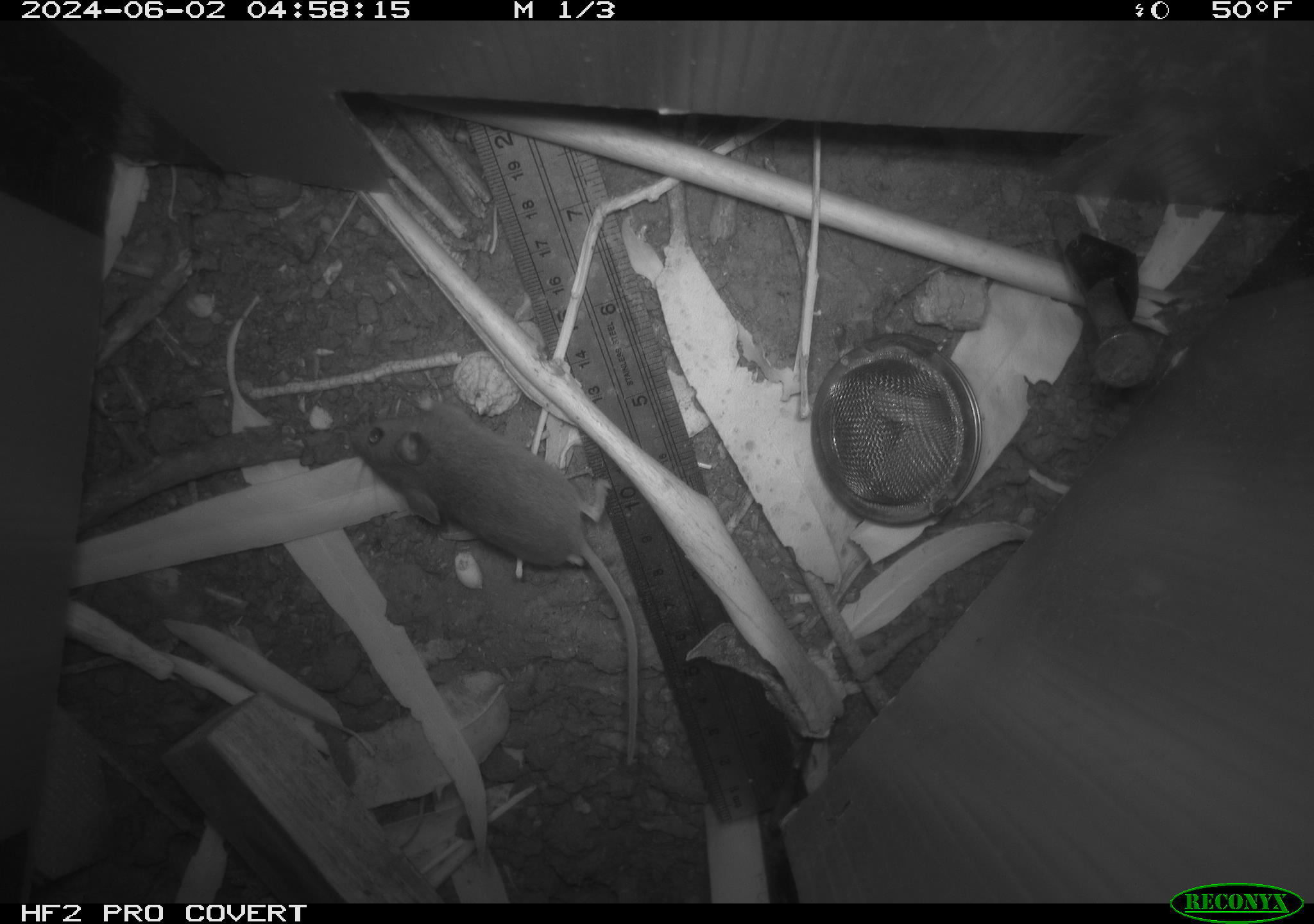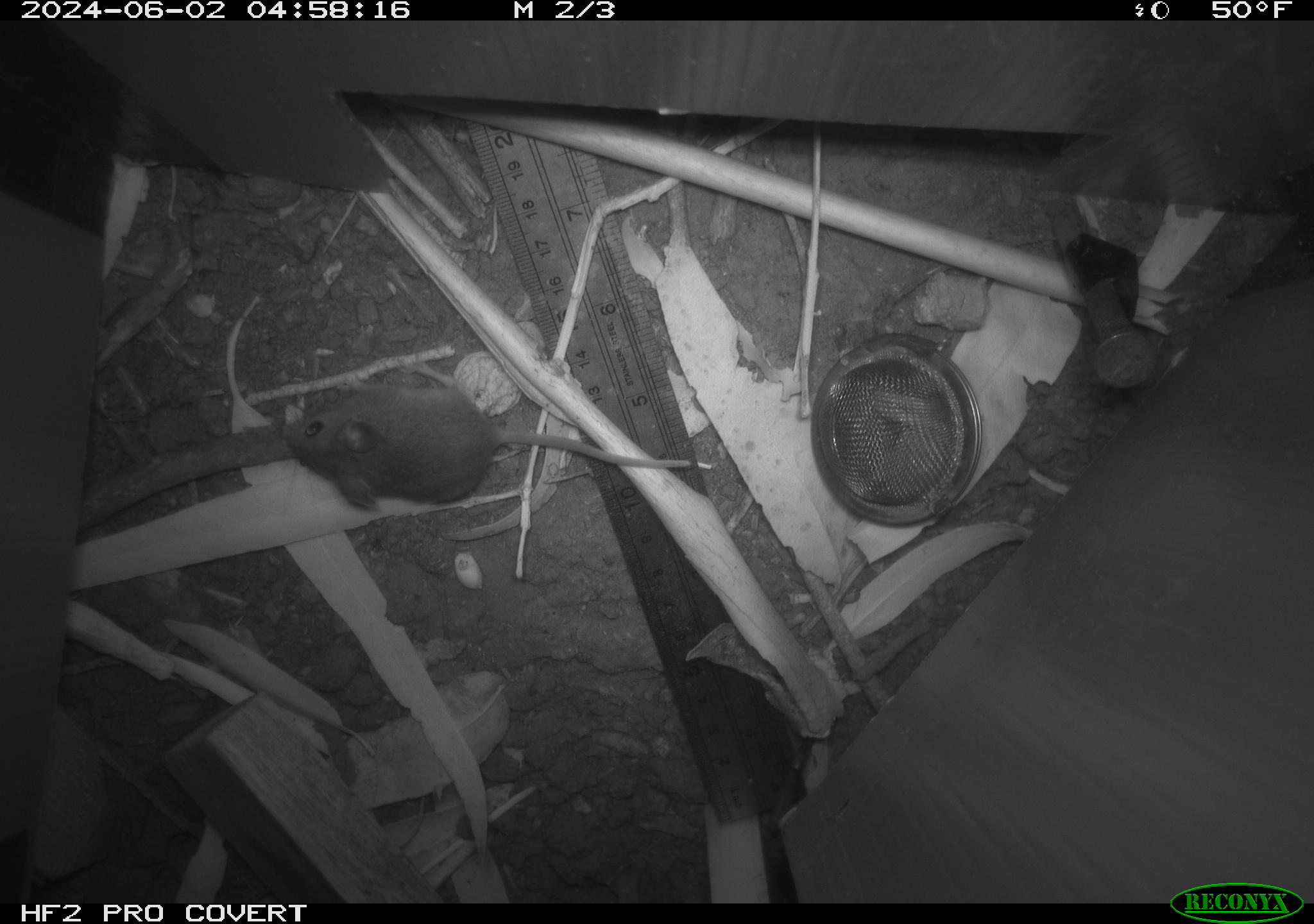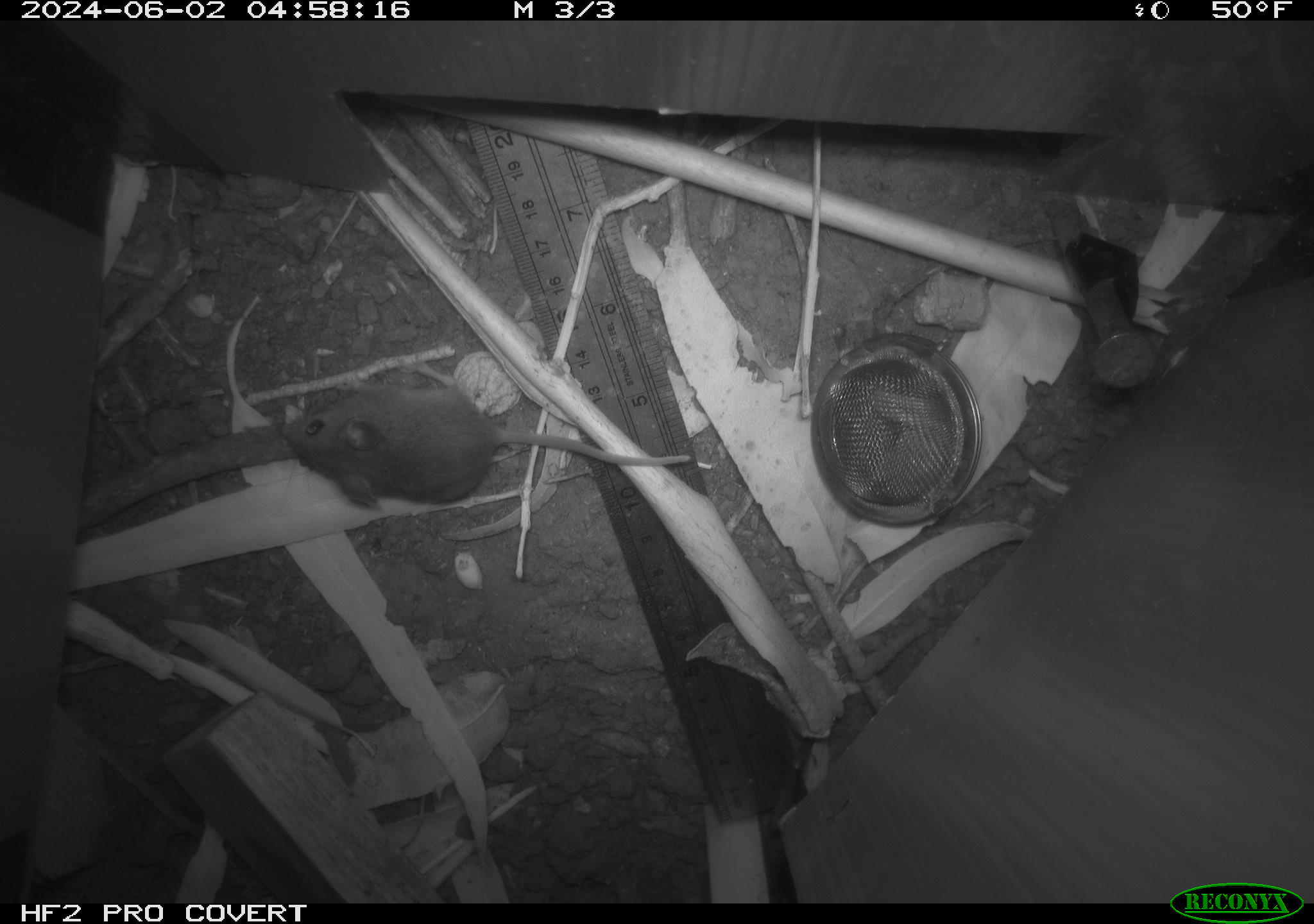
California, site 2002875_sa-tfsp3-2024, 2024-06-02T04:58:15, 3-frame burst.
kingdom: Animalia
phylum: Chordata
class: Mammalia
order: Rodentia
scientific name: Rodentia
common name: mouse species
Mouse species (Rodentia).